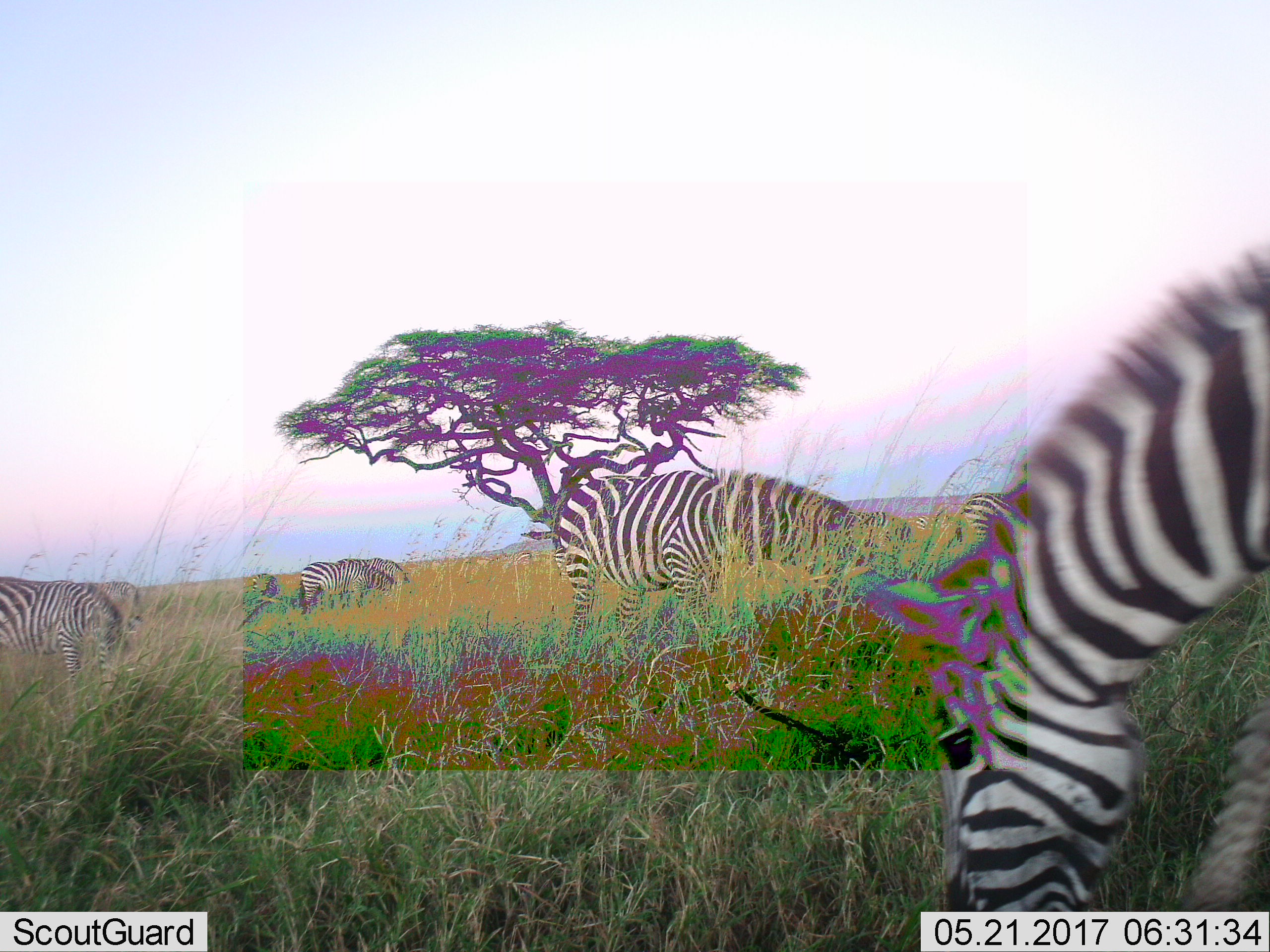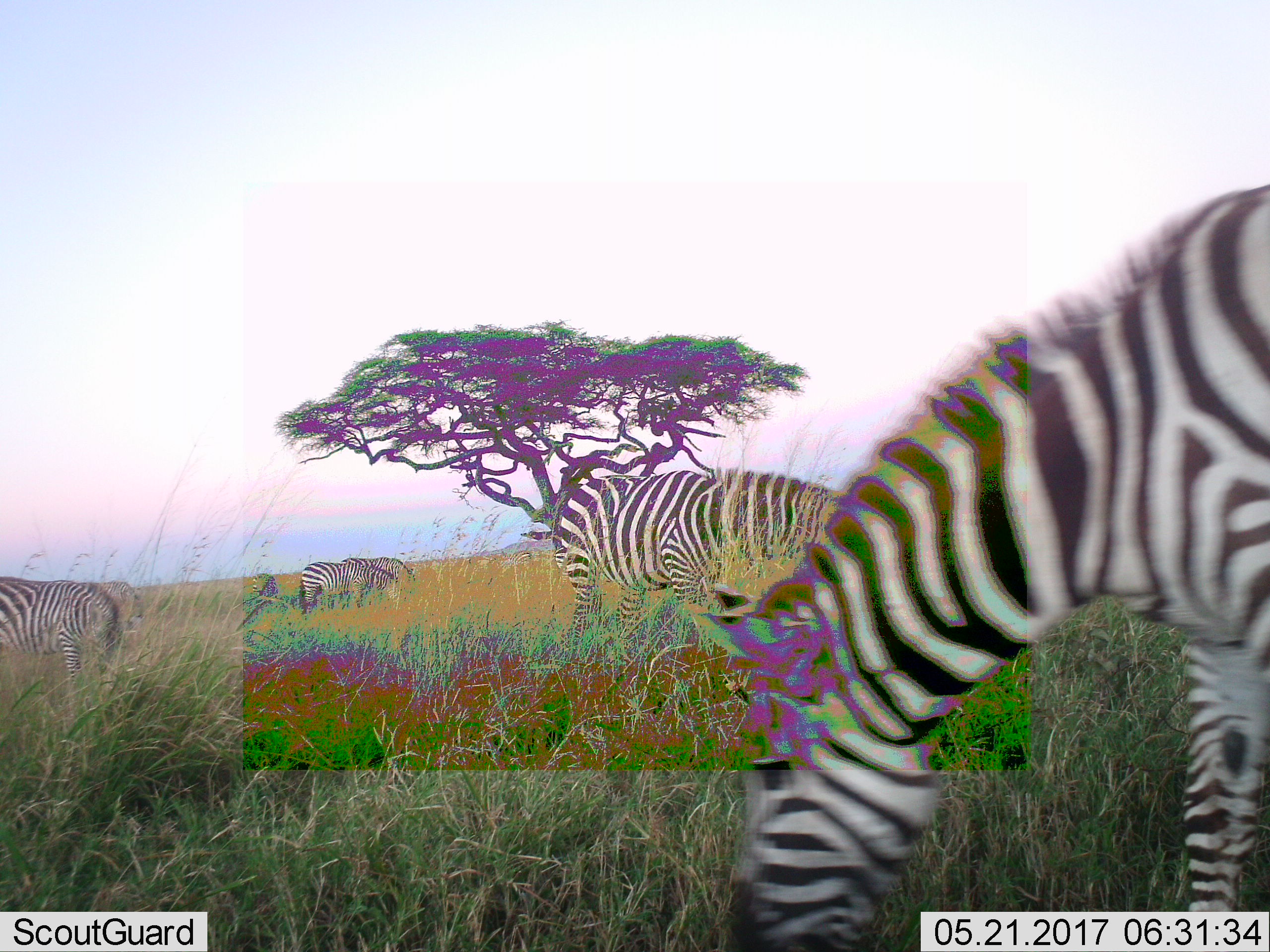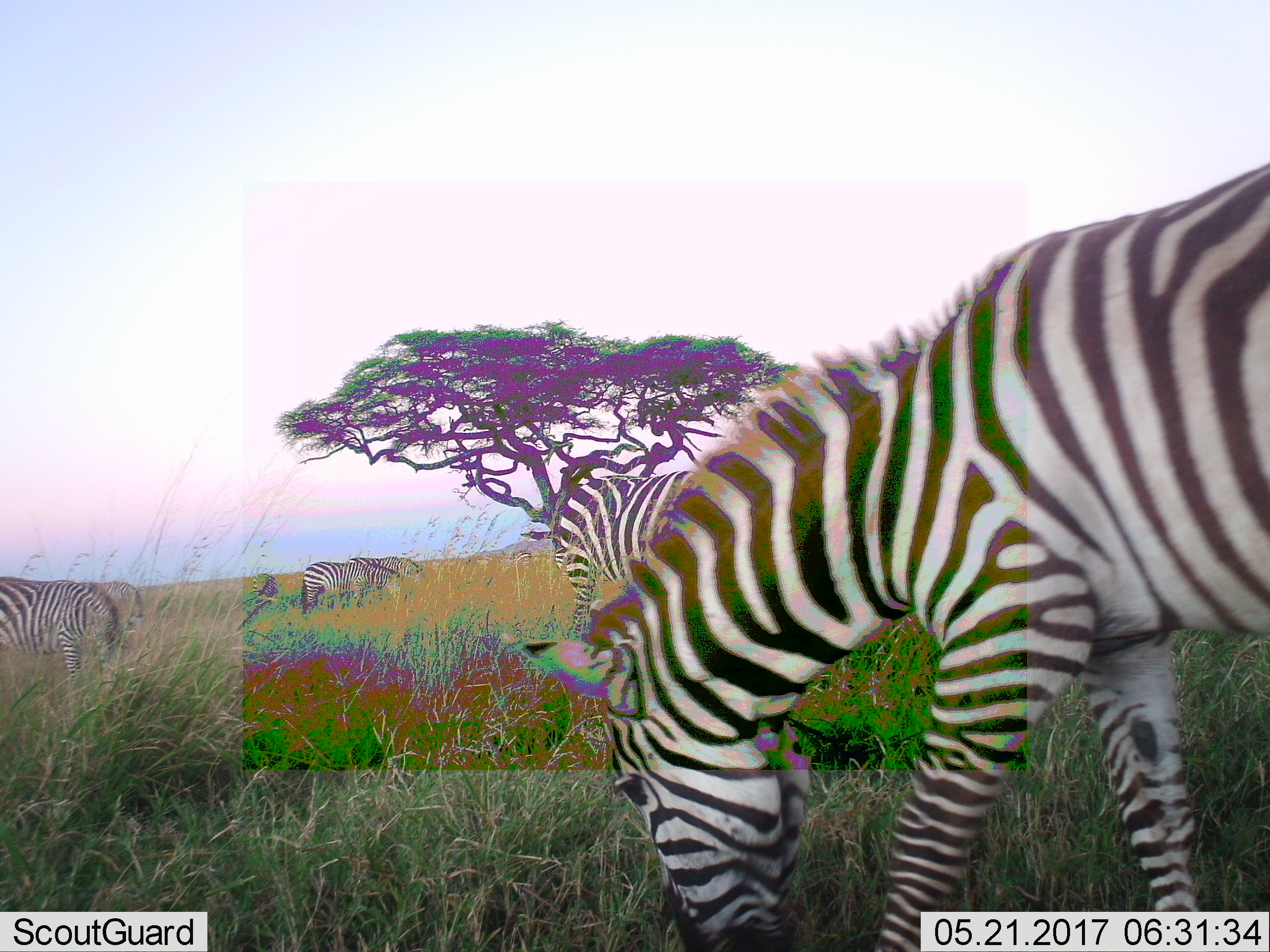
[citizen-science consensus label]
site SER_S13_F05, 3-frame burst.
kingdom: Animalia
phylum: Chordata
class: Mammalia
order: Perissodactyla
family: Equidae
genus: Equus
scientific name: Equus quagga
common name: plains zebra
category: zebraplains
Zebraplains (plains zebra) (Equus quagga), count 6. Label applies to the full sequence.